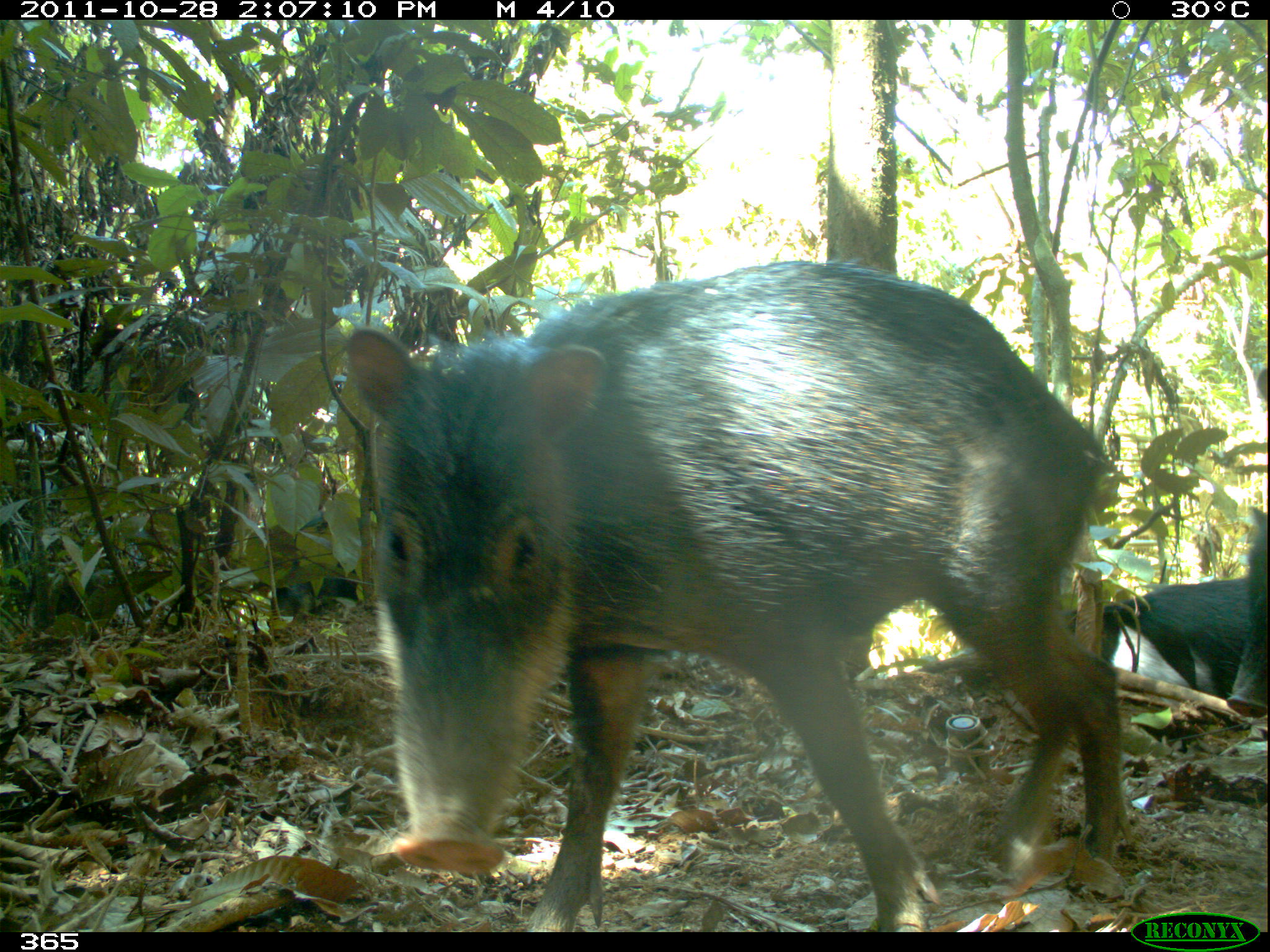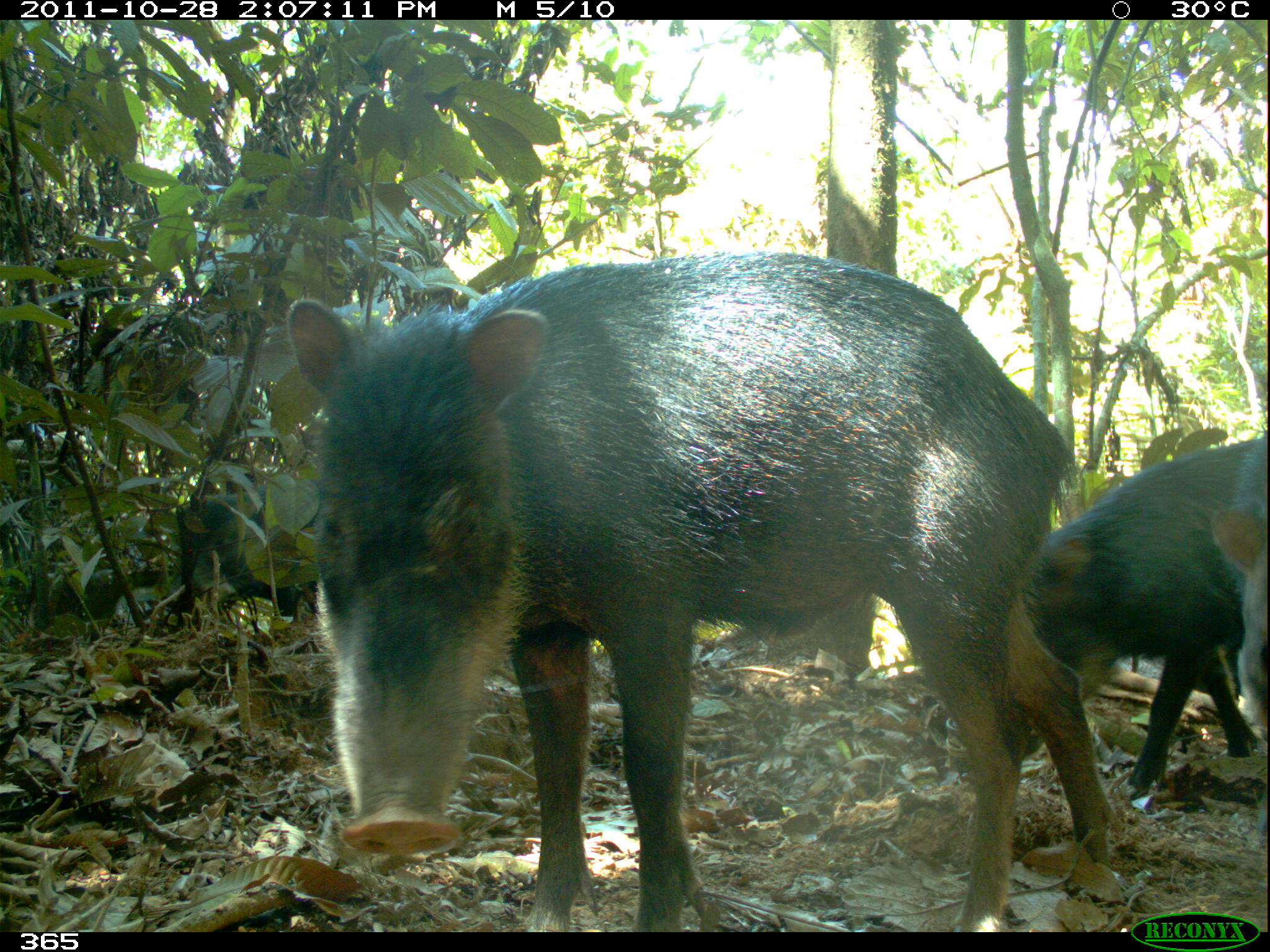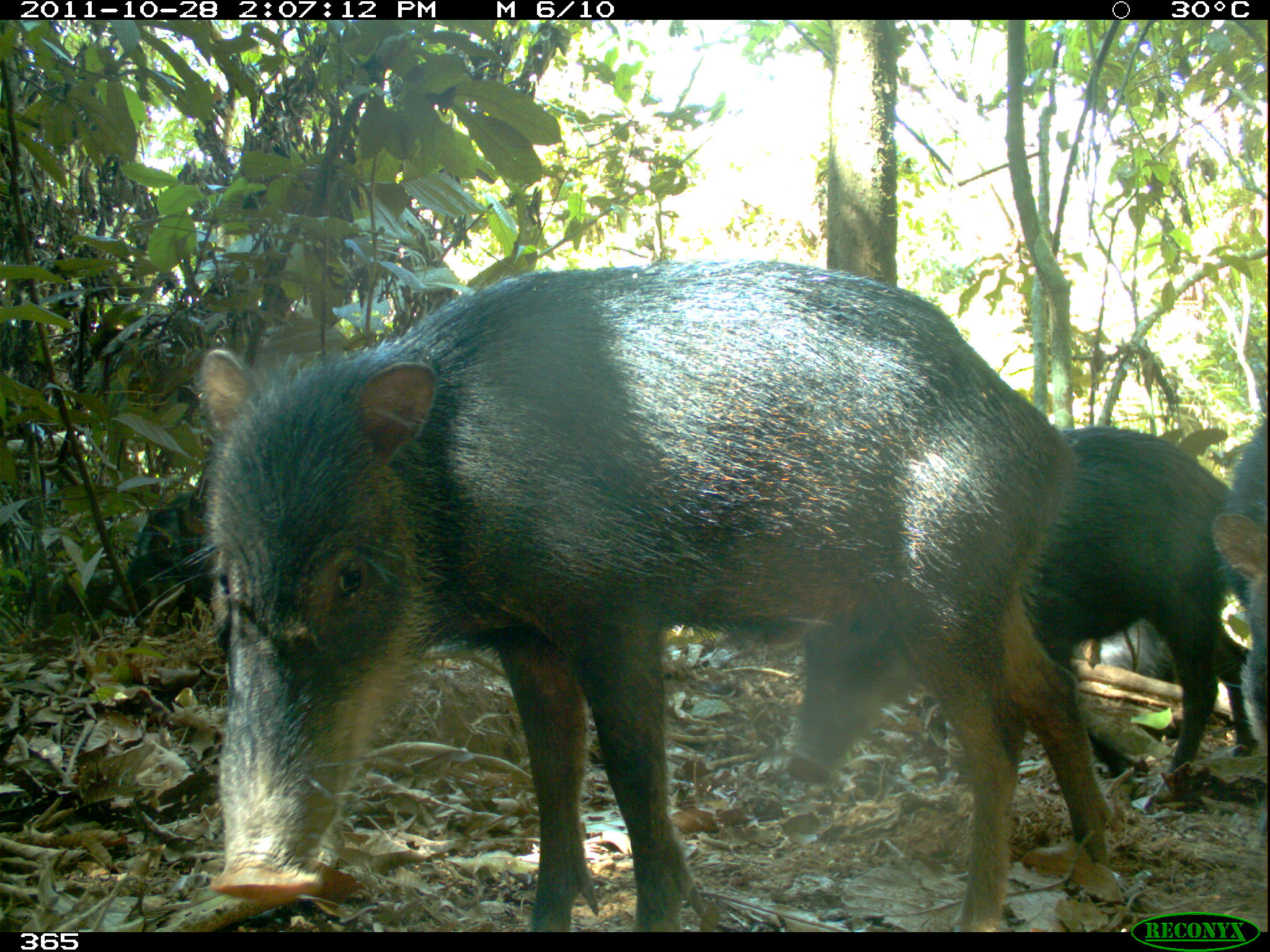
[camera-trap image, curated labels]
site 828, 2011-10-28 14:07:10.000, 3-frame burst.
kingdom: Animalia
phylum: Chordata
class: Mammalia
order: Artiodactyla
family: Tayassuidae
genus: Tayassu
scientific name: Tayassu pecari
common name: white-lipped peccary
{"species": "Tayassu pecari (white-lipped peccary)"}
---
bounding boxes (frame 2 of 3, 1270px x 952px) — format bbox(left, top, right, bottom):
tayassu pecari: bbox(283, 249, 1115, 932); bbox(1013, 435, 1270, 801); bbox(1211, 439, 1270, 849)